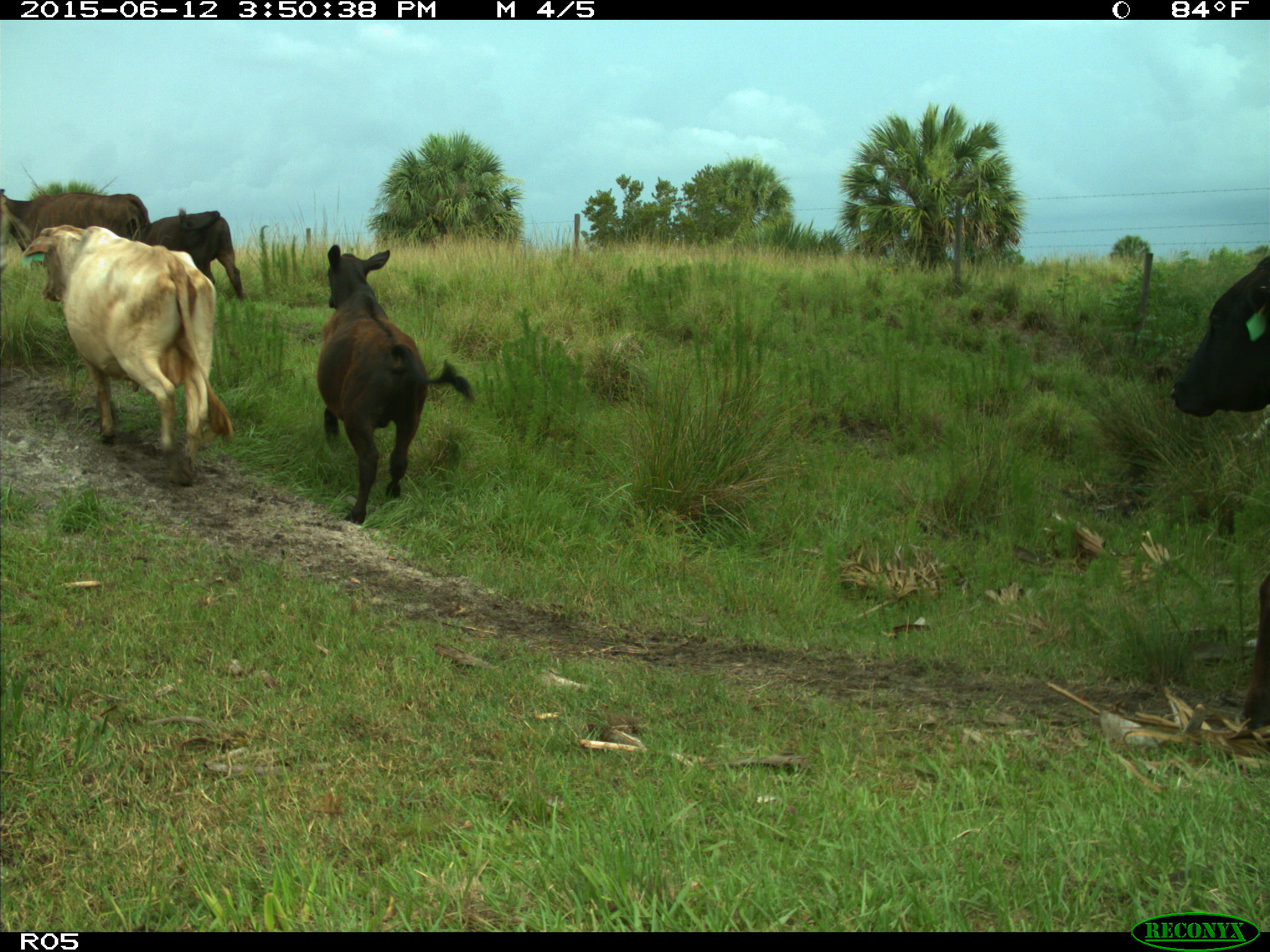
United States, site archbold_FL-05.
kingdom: Animalia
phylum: Chordata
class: Mammalia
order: Artiodactyla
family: Bovidae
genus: Bos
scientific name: Bos taurus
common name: domestic cow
Bos taurus (domestic cow).